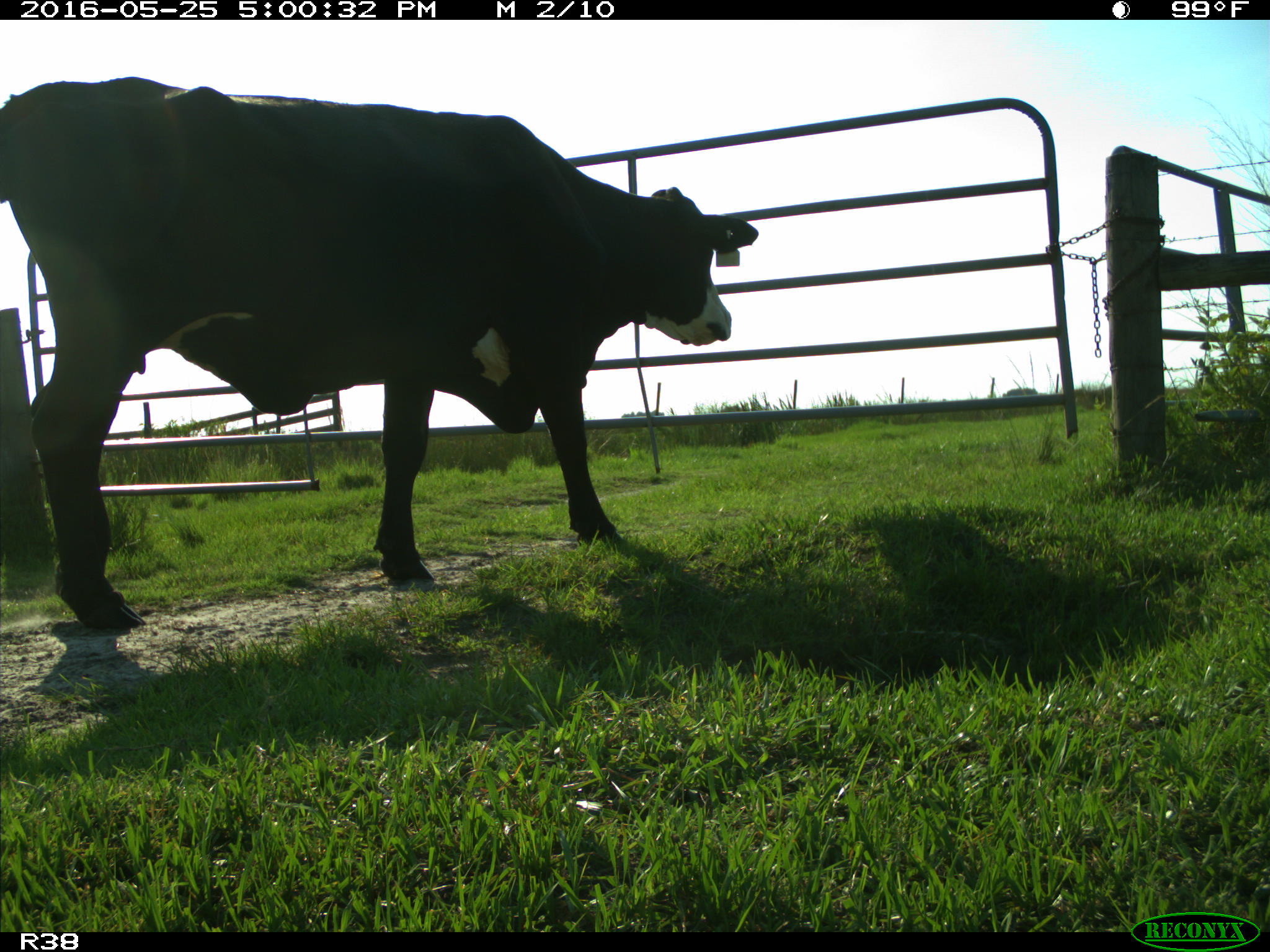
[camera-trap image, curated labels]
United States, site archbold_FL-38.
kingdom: Animalia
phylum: Chordata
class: Mammalia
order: Artiodactyla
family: Bovidae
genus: Bos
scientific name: Bos taurus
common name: domestic cow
Bos taurus (domestic cow).